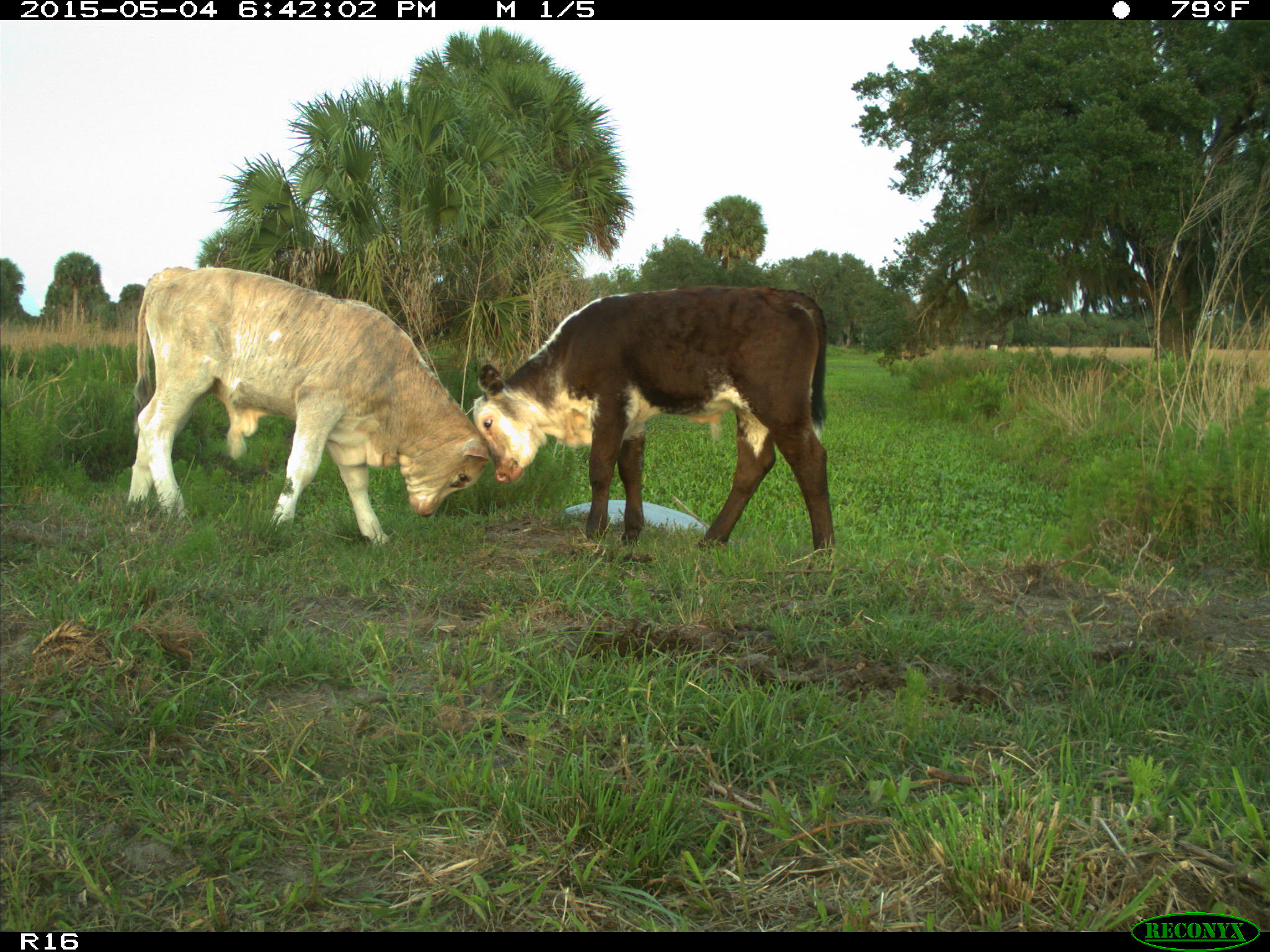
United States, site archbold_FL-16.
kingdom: Animalia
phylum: Chordata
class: Mammalia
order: Artiodactyla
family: Bovidae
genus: Bos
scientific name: Bos taurus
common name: domestic cow